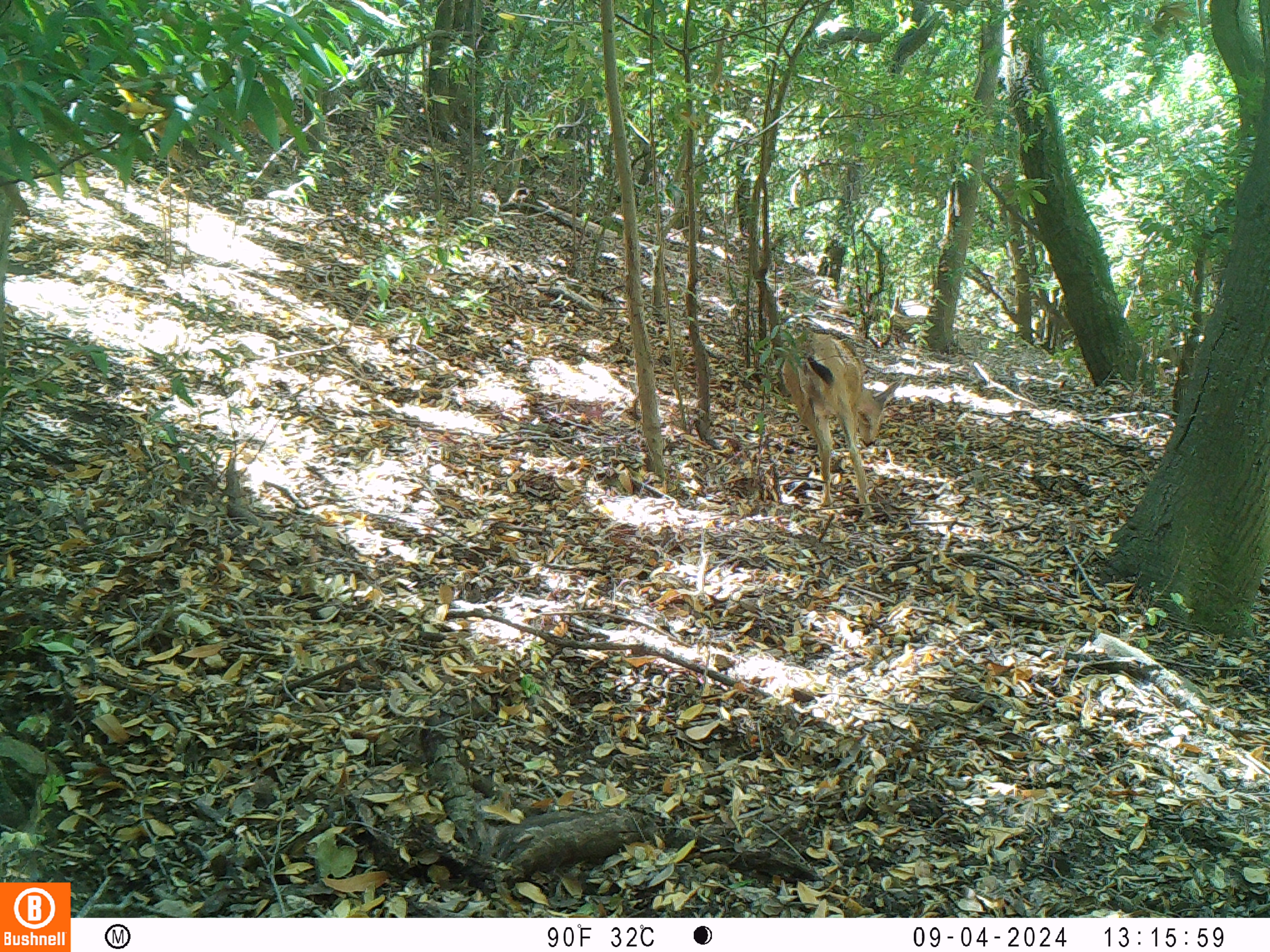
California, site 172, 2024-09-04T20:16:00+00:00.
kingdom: Animalia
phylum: Chordata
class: Mammalia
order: Artiodactyla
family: Cervidae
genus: Odocoileus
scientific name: Odocoileus hemionus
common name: mule deer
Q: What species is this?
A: Mule deer (Odocoileus hemionus).